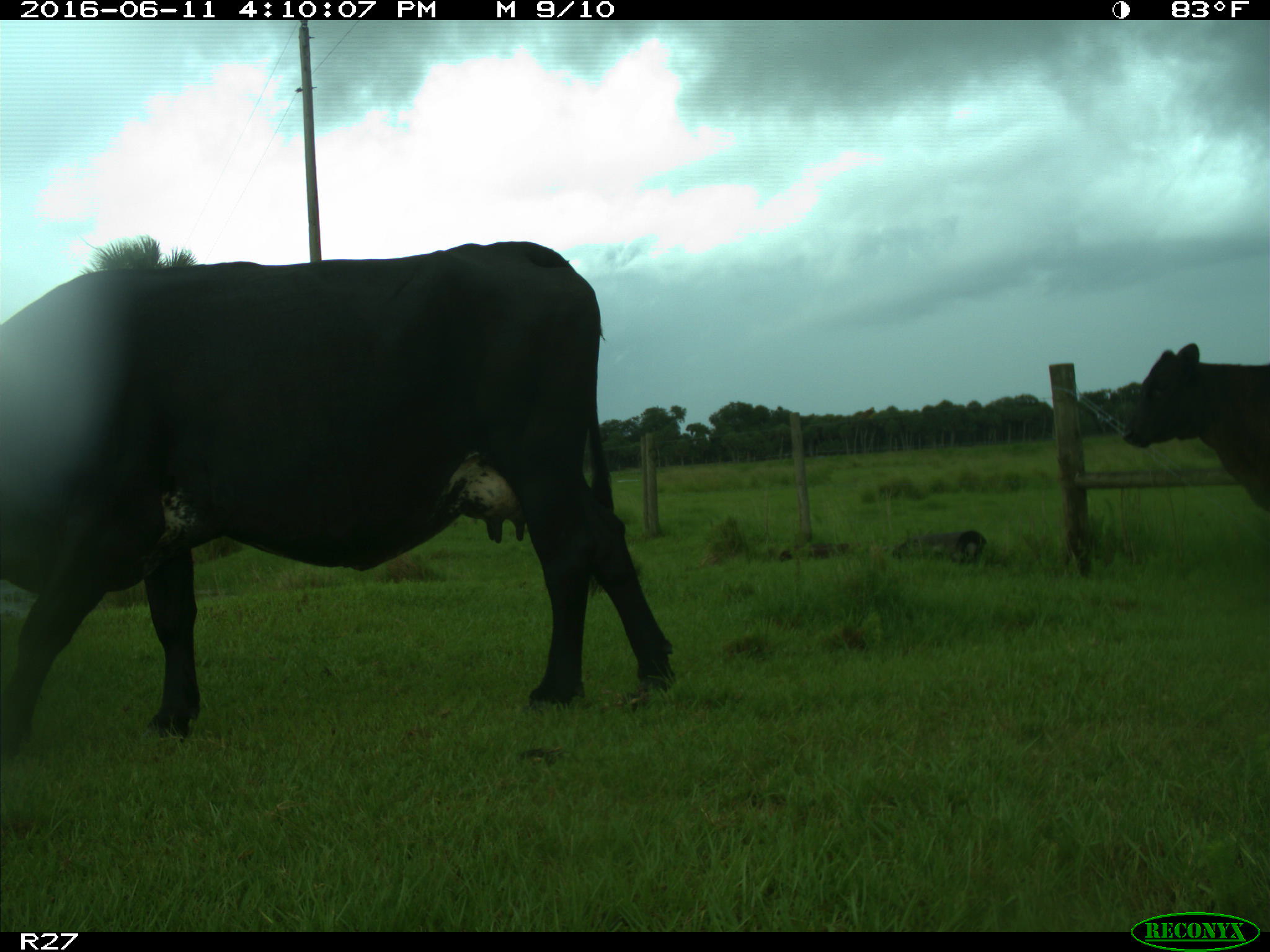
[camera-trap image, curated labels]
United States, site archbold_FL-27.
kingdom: Animalia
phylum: Chordata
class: Mammalia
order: Artiodactyla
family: Bovidae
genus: Bos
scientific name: Bos taurus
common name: domestic cow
Bos taurus (domestic cow).